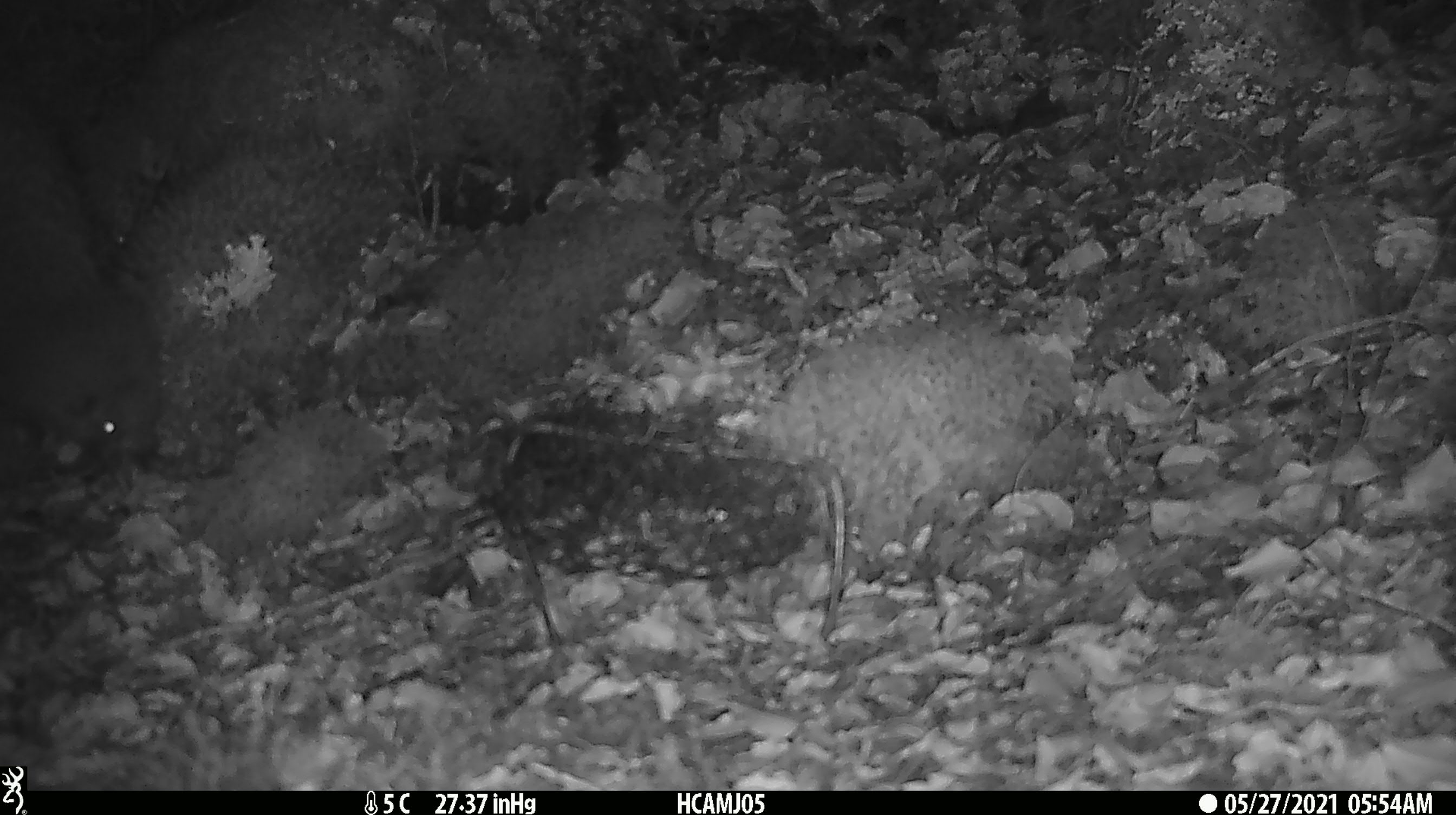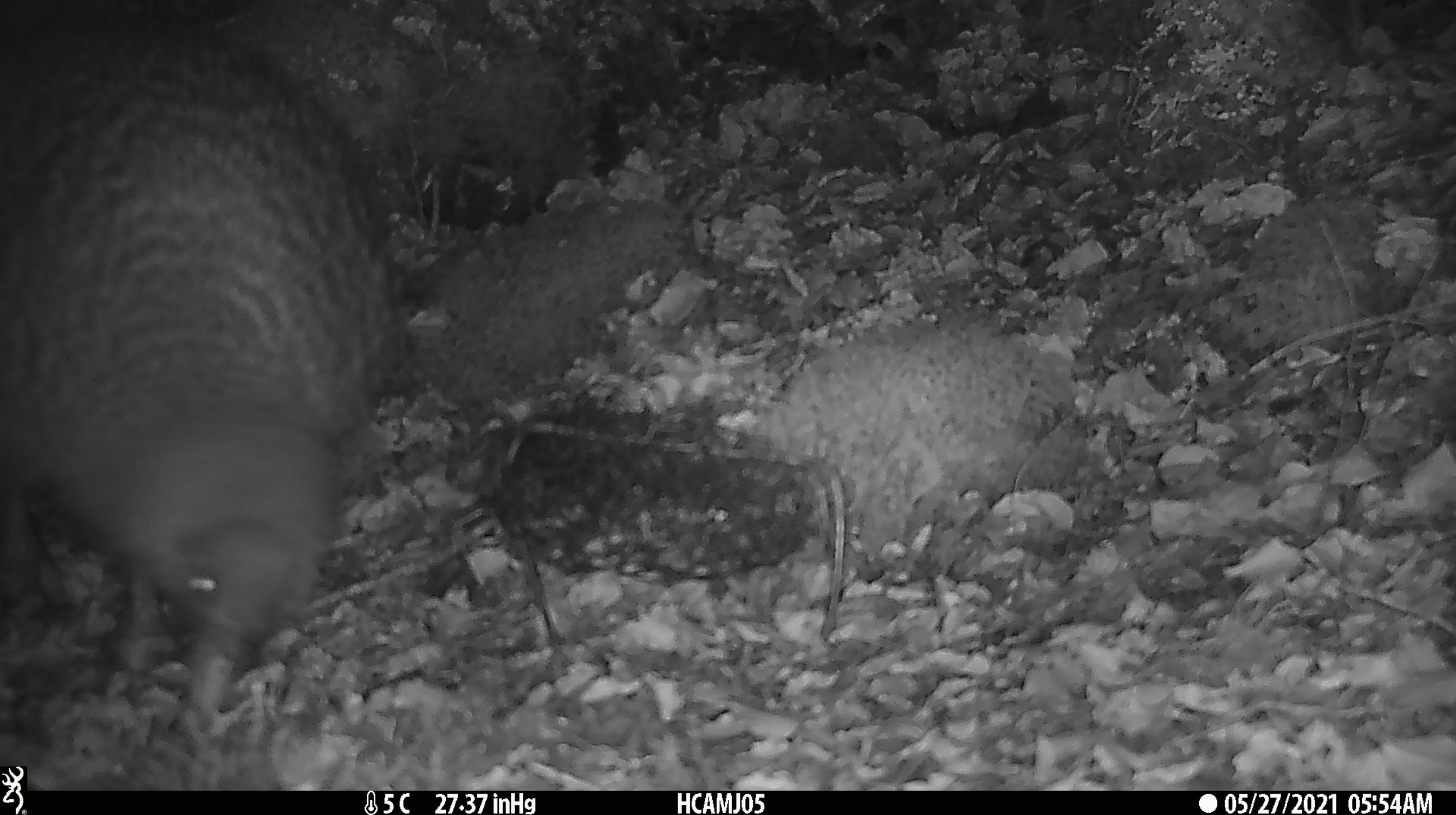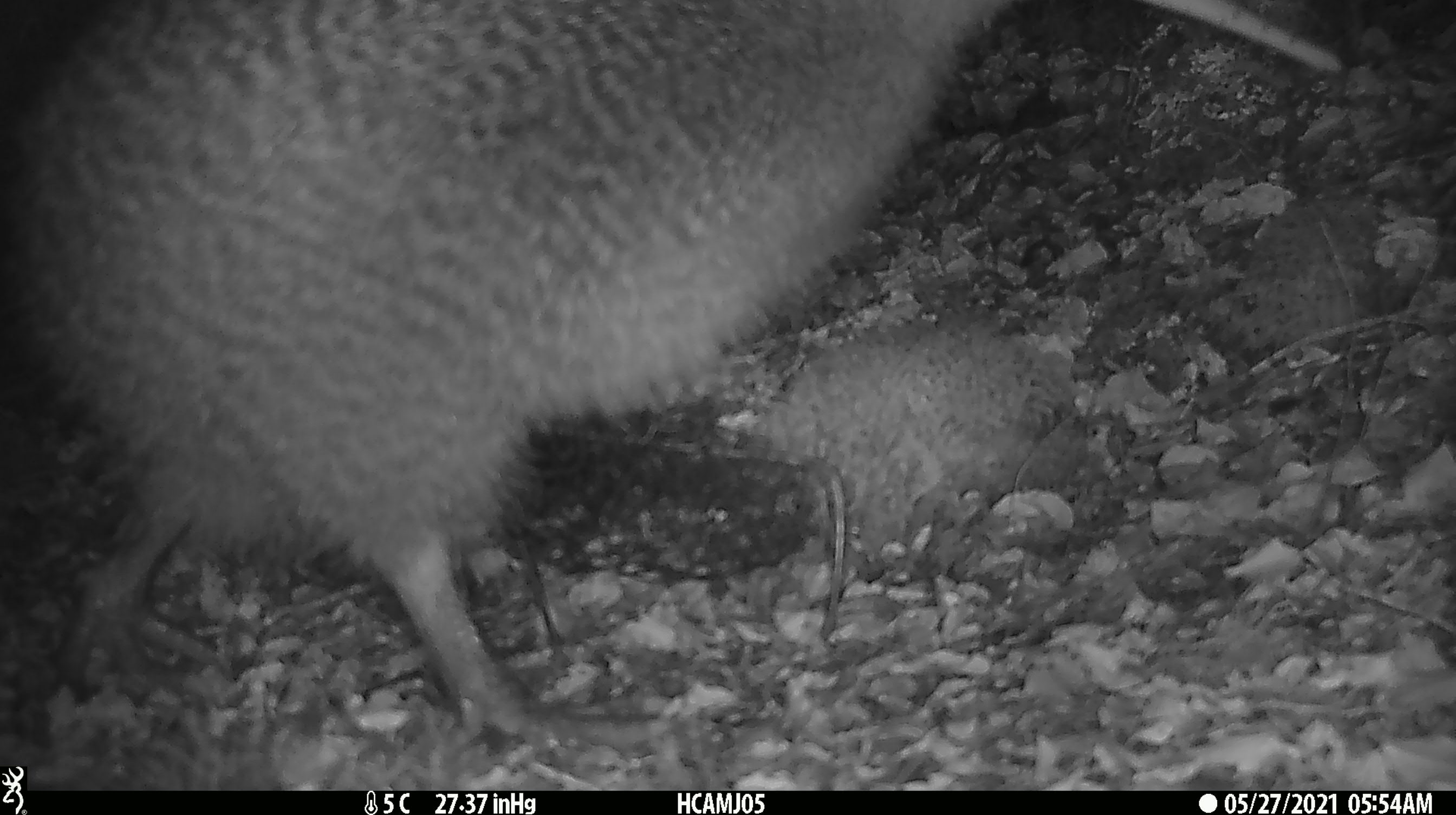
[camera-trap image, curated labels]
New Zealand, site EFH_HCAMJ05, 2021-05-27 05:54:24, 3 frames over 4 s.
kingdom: Animalia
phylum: Chordata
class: Aves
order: Apterygiformes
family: Apterygidae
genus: Apteryx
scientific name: Apteryx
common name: kiwi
Kiwi (Apteryx).